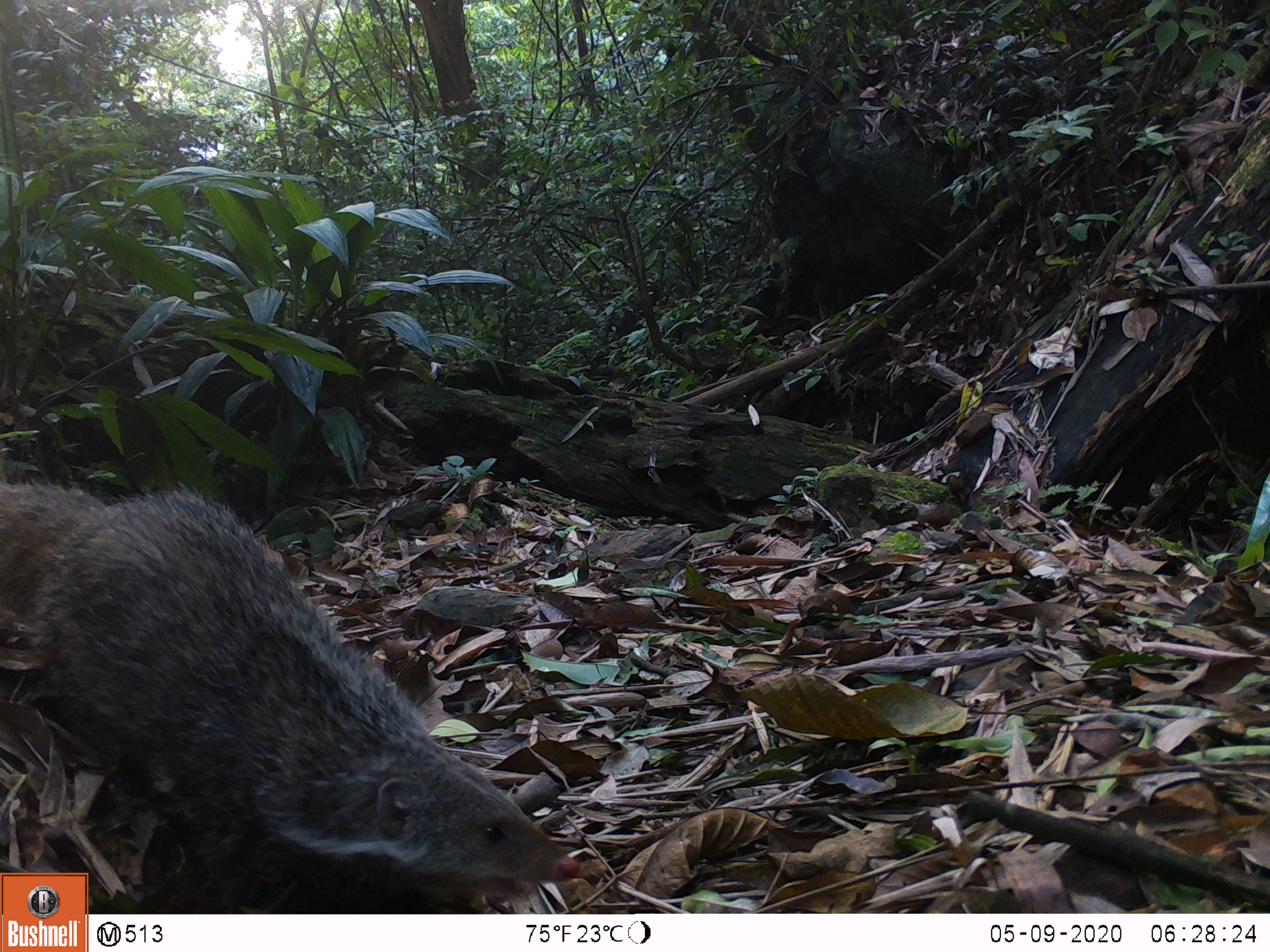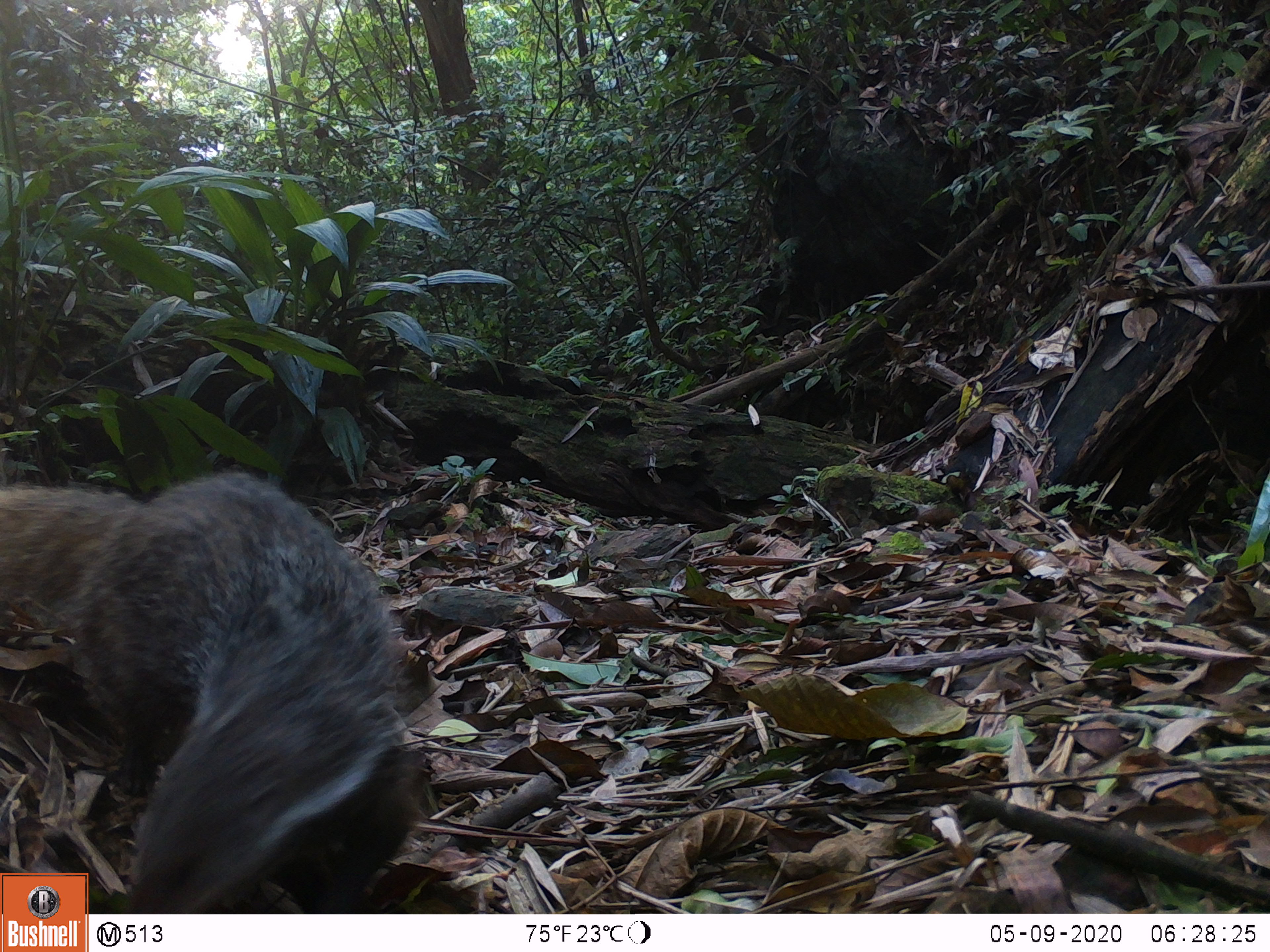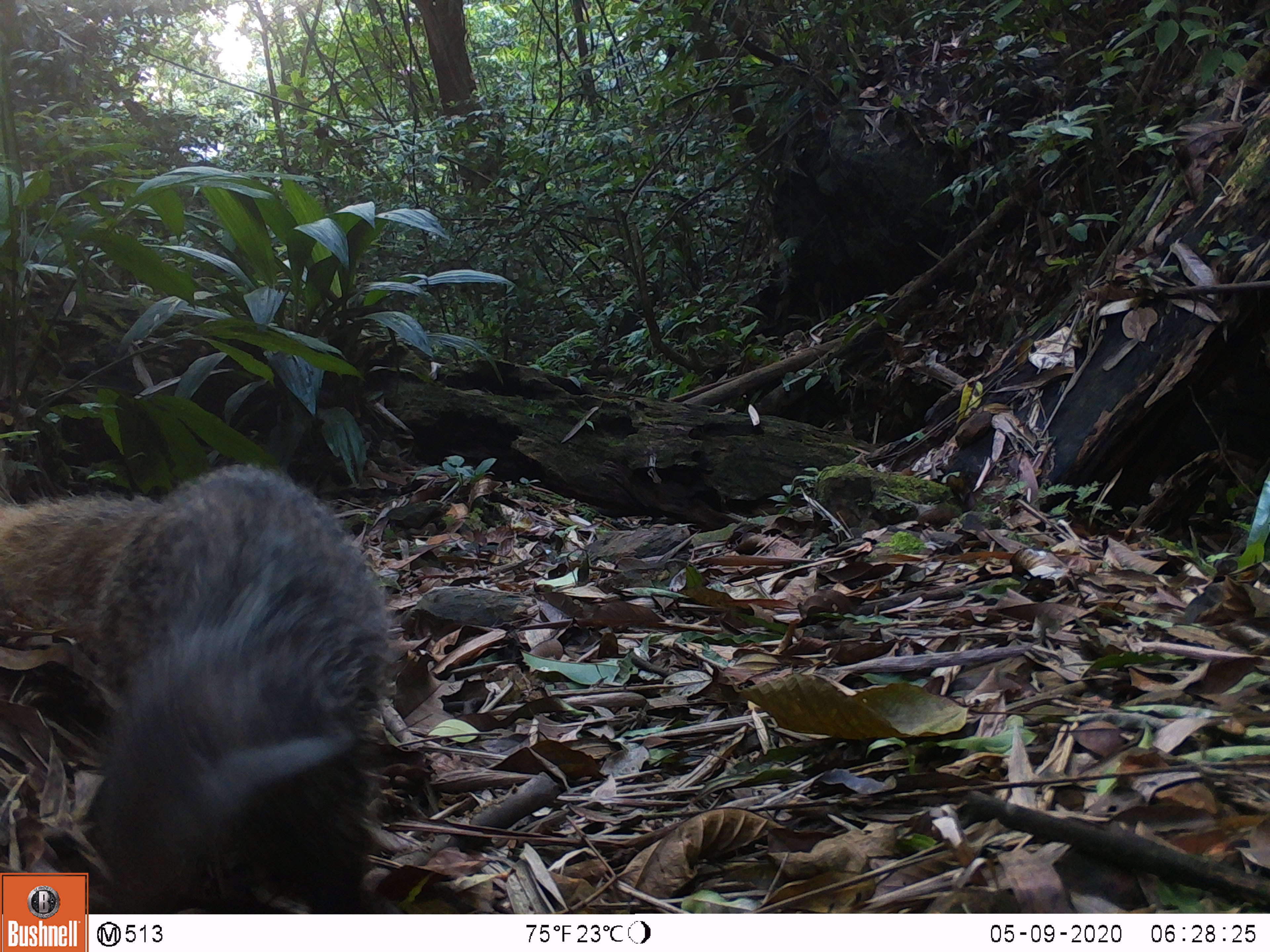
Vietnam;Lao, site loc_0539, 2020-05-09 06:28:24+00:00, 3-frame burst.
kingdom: Animalia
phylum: Chordata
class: Mammalia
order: Carnivora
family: Herpestidae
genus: Urva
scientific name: Urva urva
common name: crab-eating mongoose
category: crab eating mongoose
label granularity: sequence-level